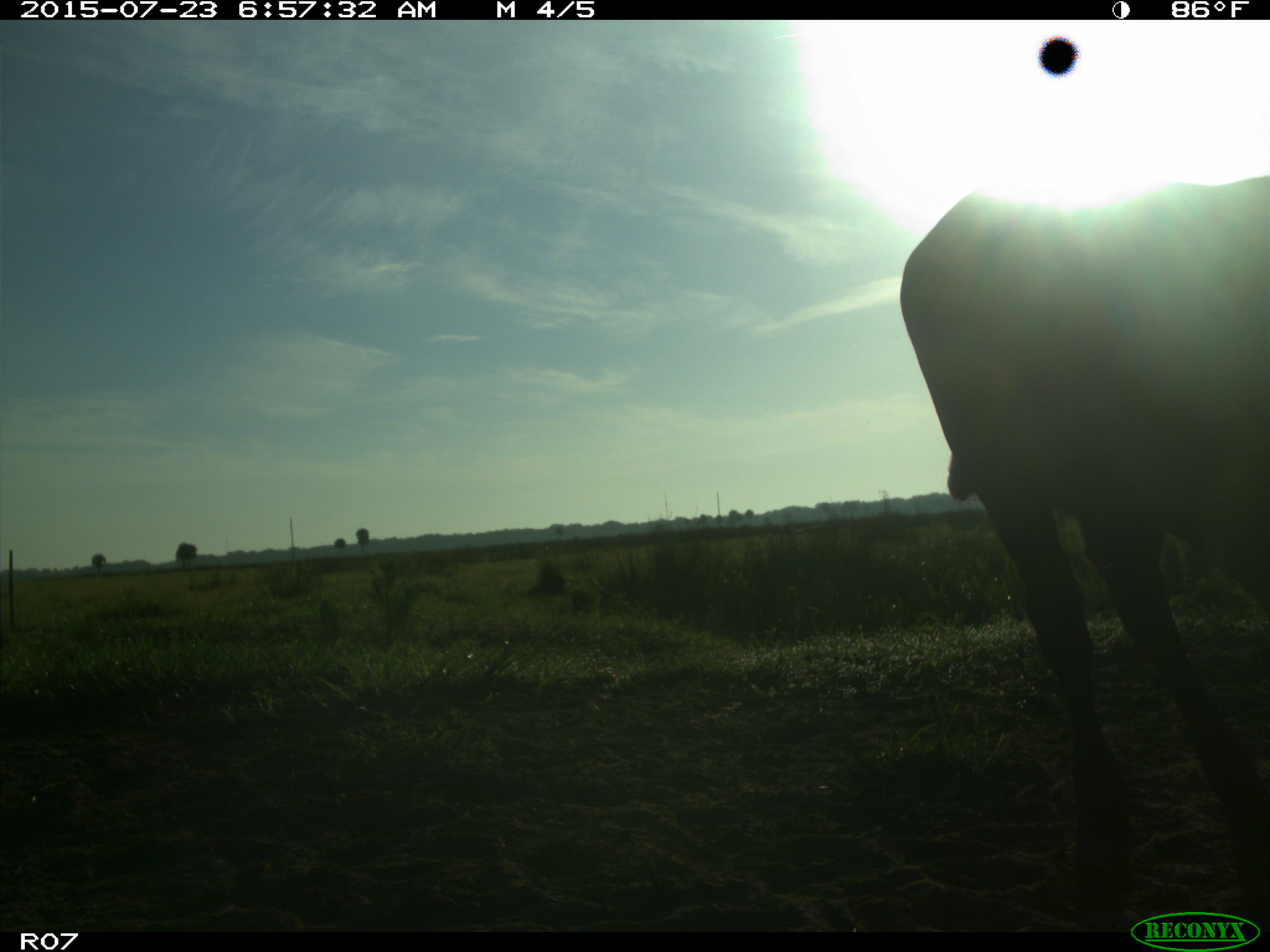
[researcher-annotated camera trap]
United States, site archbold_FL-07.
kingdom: Animalia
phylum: Chordata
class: Mammalia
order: Artiodactyla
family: Bovidae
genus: Bos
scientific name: Bos taurus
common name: domestic cow